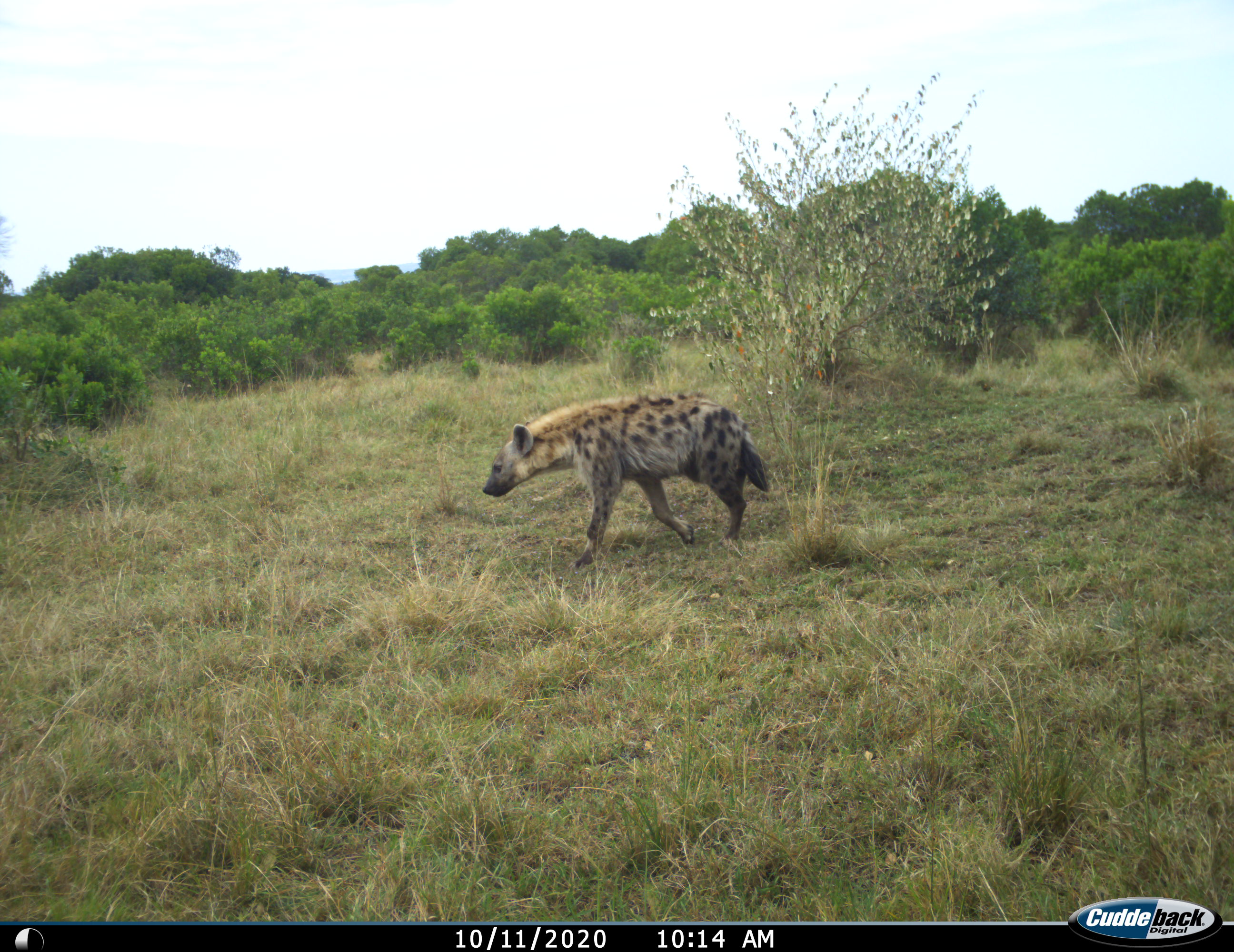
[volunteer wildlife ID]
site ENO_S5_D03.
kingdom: Animalia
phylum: Chordata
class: Mammalia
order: Carnivora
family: Hyaenidae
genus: Crocuta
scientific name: Crocuta crocuta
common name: spotted hyena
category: hyenaspotted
Hyenaspotted (spotted hyena) (Crocuta crocuta), count 1. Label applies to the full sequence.